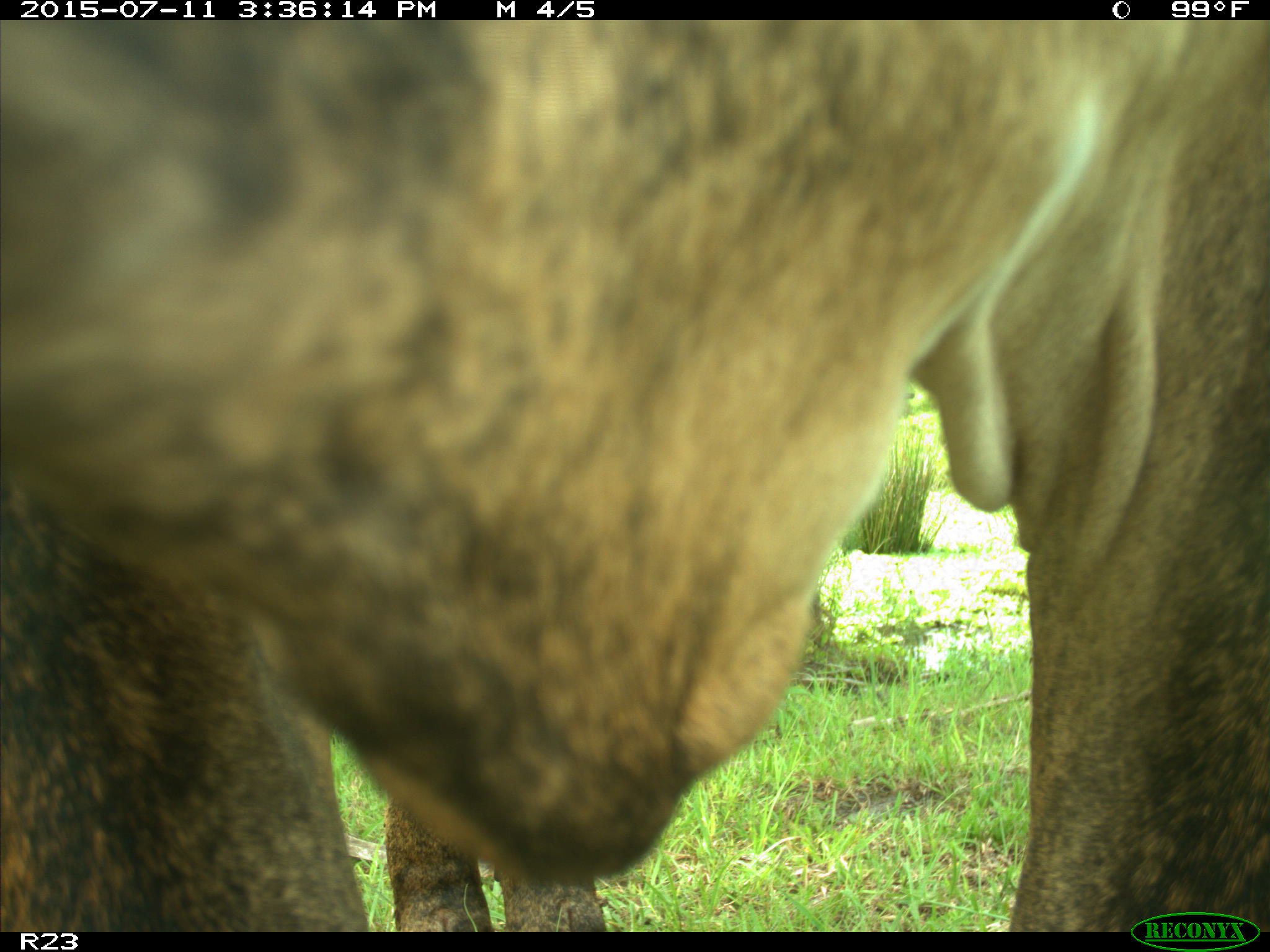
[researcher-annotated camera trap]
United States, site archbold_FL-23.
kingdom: Animalia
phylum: Chordata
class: Mammalia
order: Artiodactyla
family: Bovidae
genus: Bos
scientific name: Bos taurus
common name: domestic cow